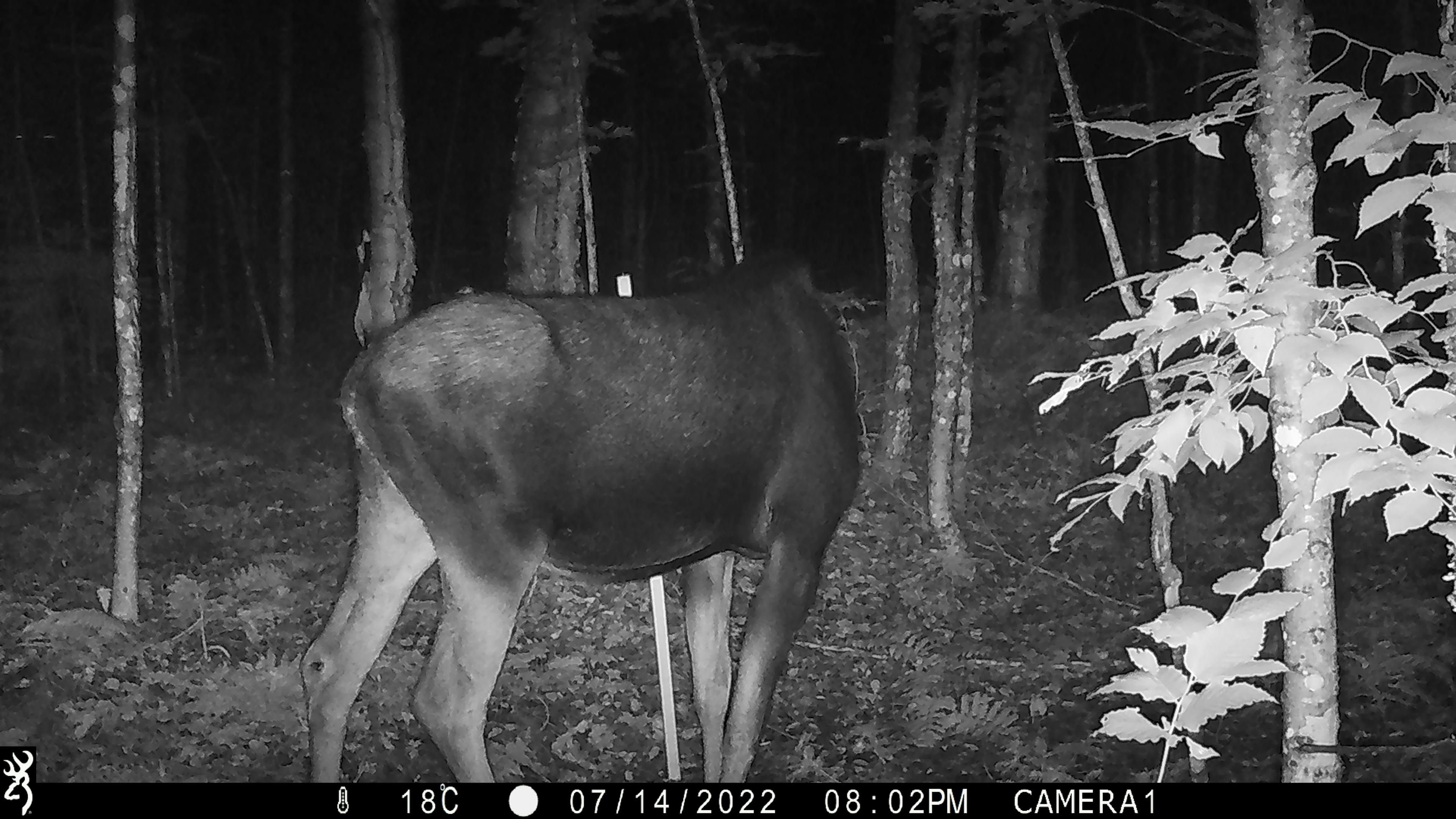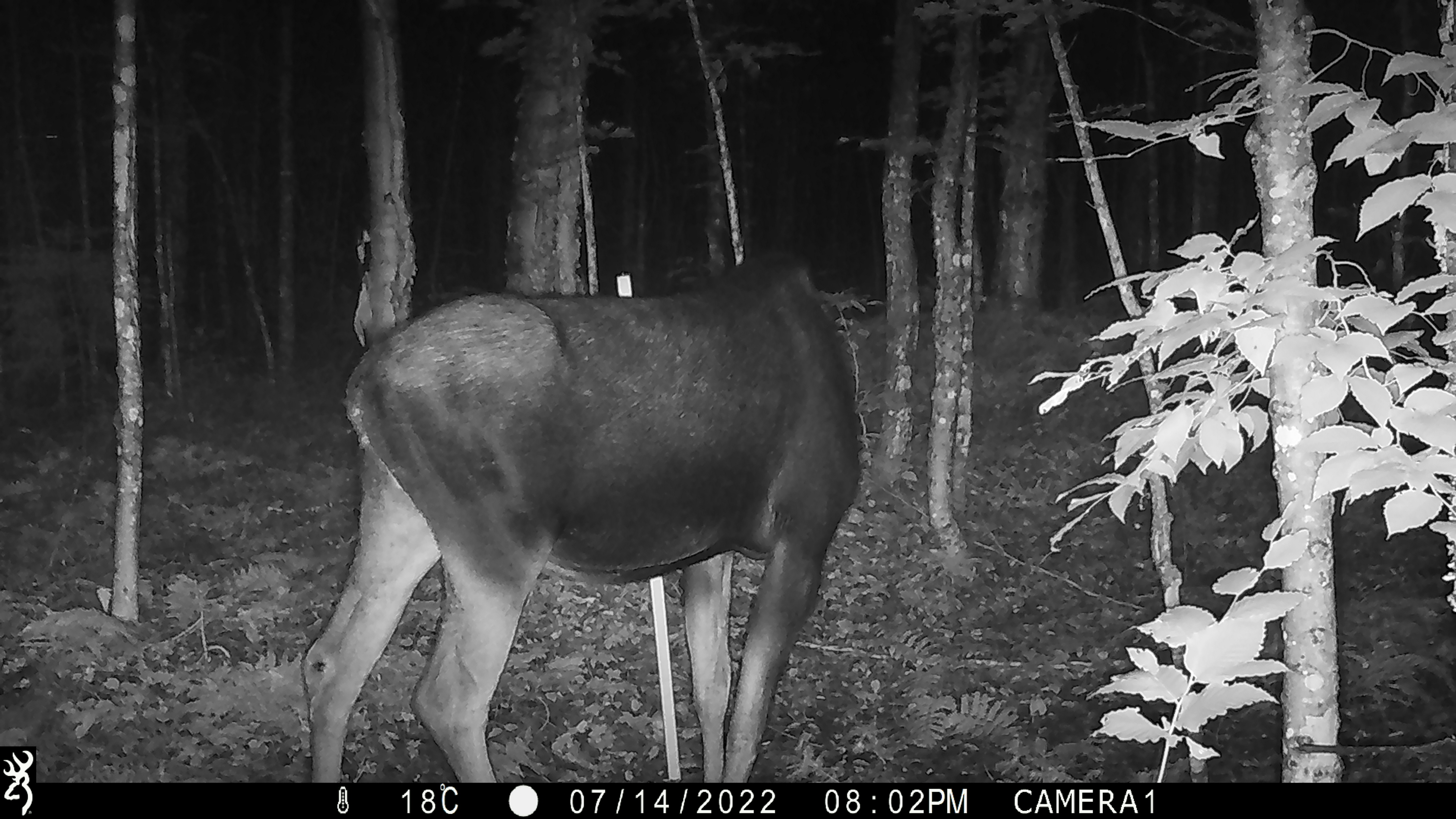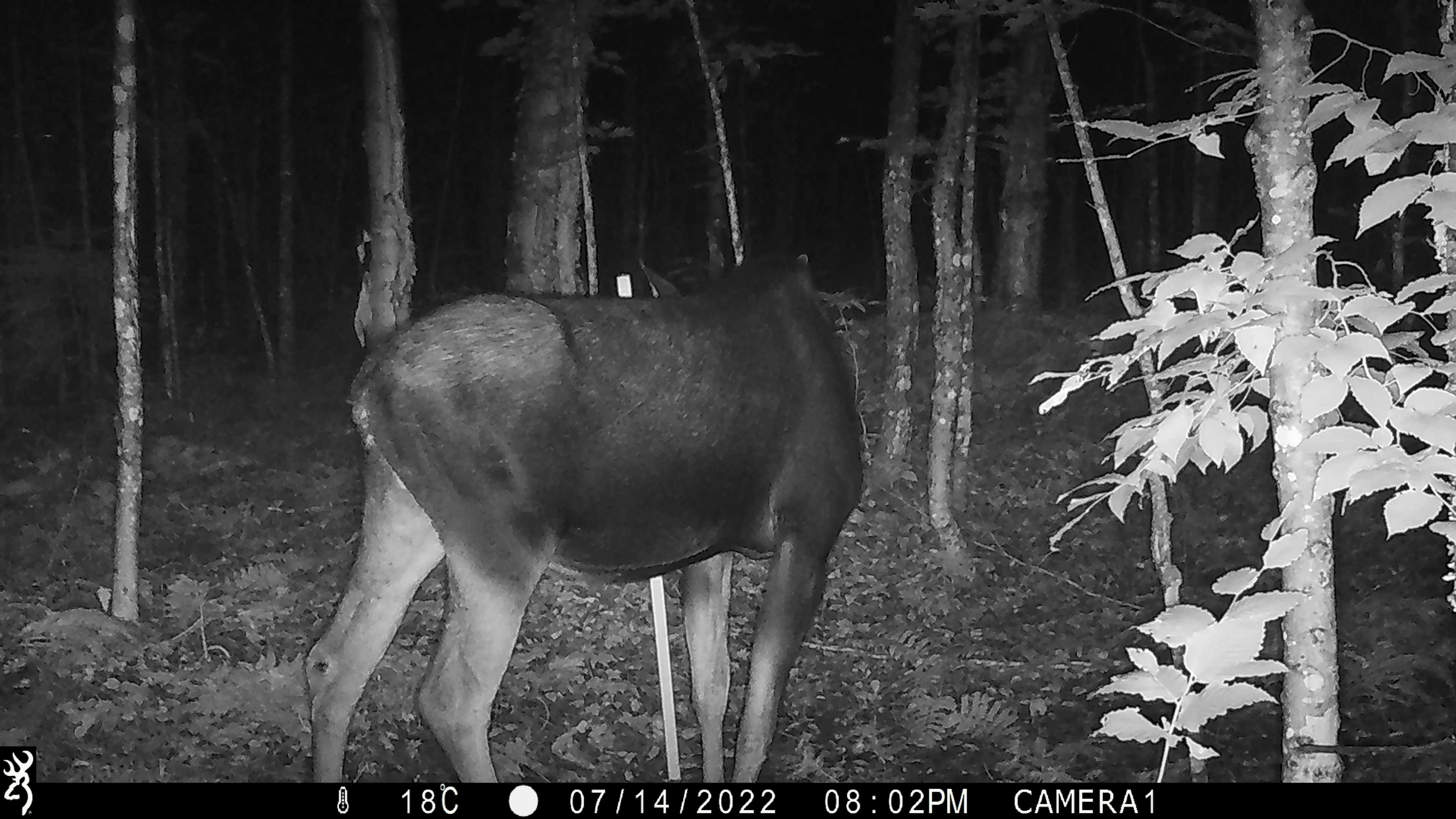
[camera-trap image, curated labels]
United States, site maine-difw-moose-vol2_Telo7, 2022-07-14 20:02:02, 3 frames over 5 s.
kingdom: Animalia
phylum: Chordata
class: Mammalia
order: Artiodactyla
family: Cervidae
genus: Alces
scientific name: Alces alces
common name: moose